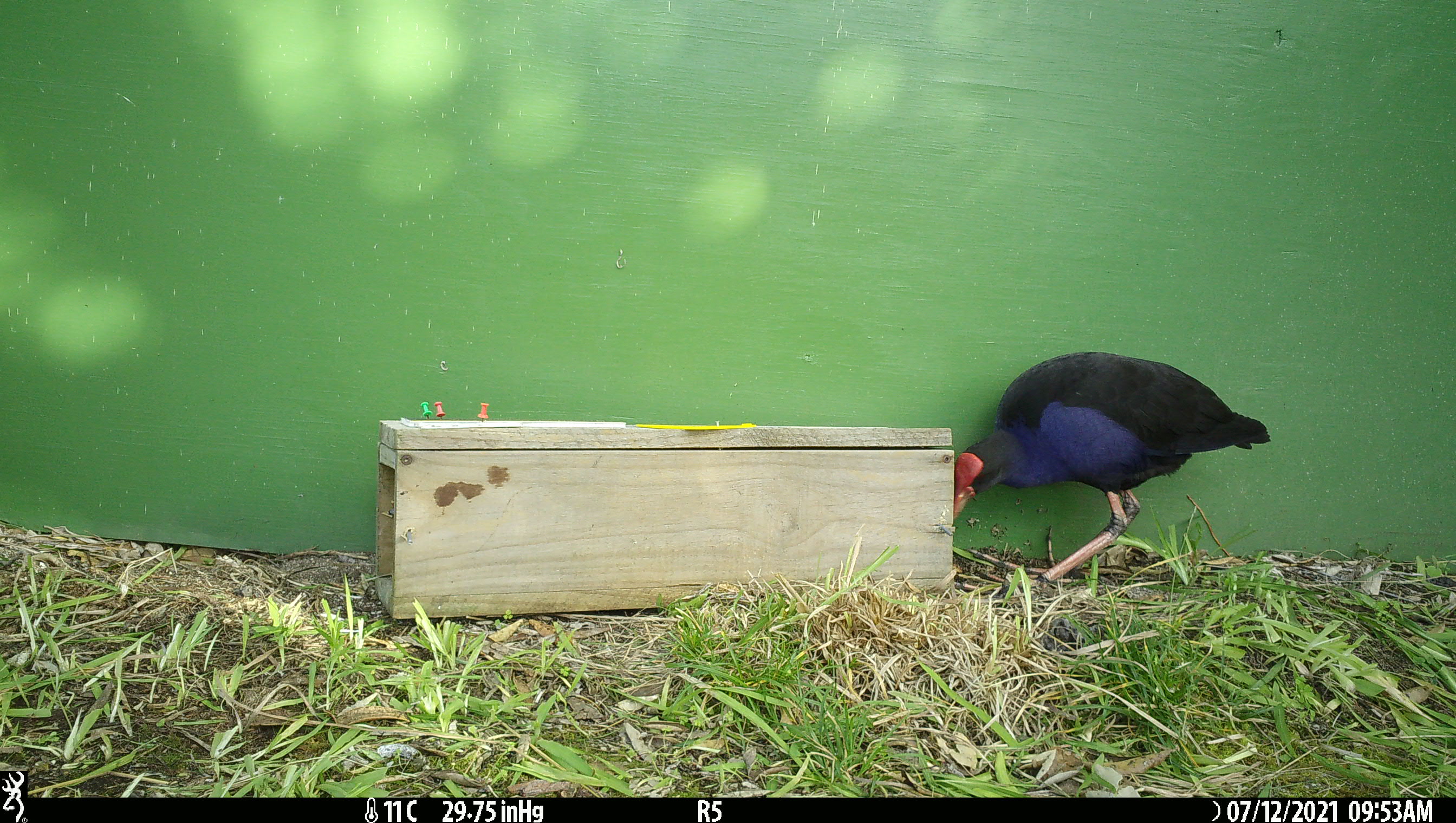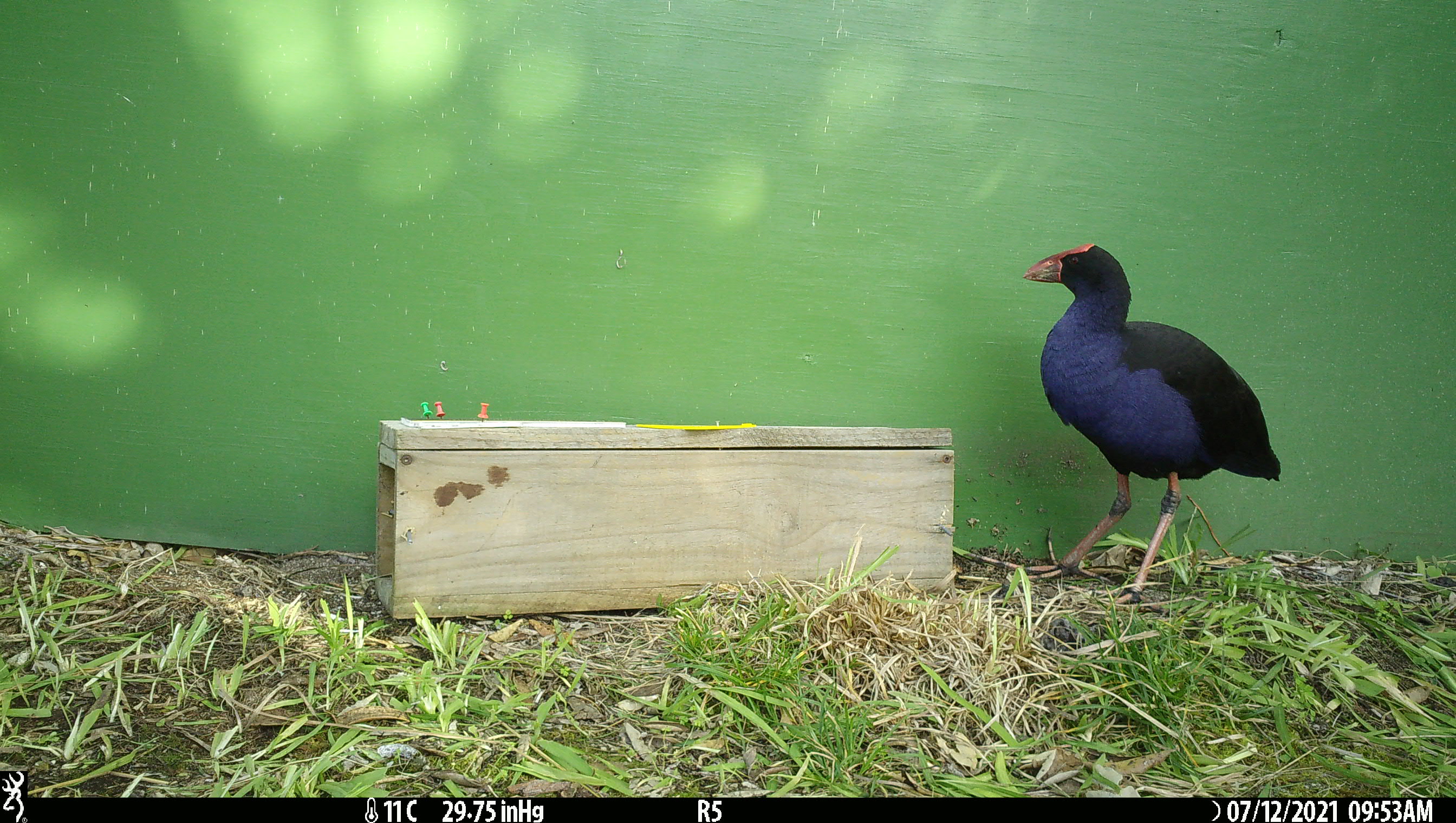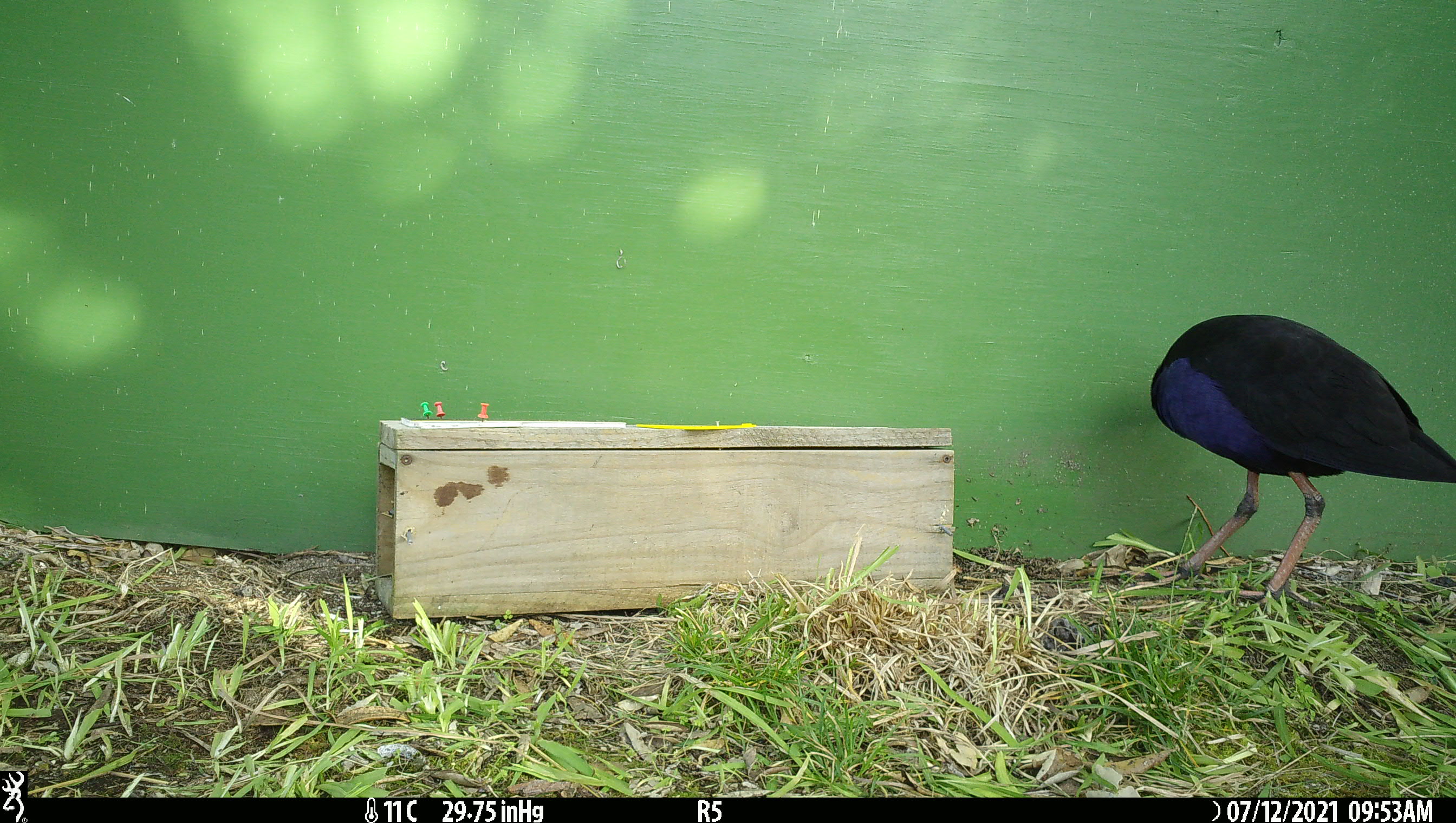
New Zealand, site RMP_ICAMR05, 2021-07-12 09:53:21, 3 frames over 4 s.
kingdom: Animalia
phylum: Chordata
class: Aves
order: Gruiformes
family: Rallidae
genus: Porphyrio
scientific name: Porphyrio melanotus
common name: australasian swamphen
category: pukeko